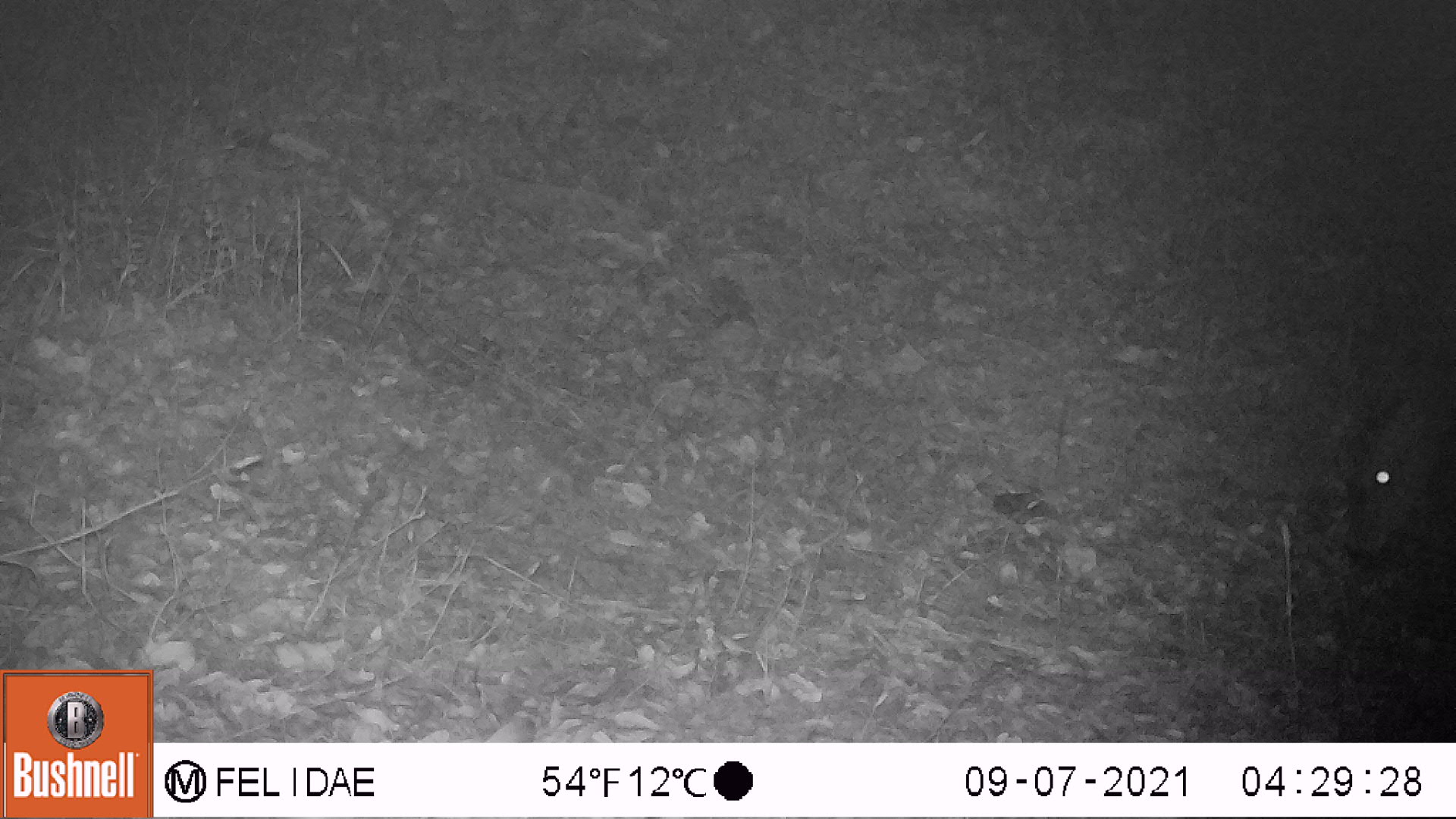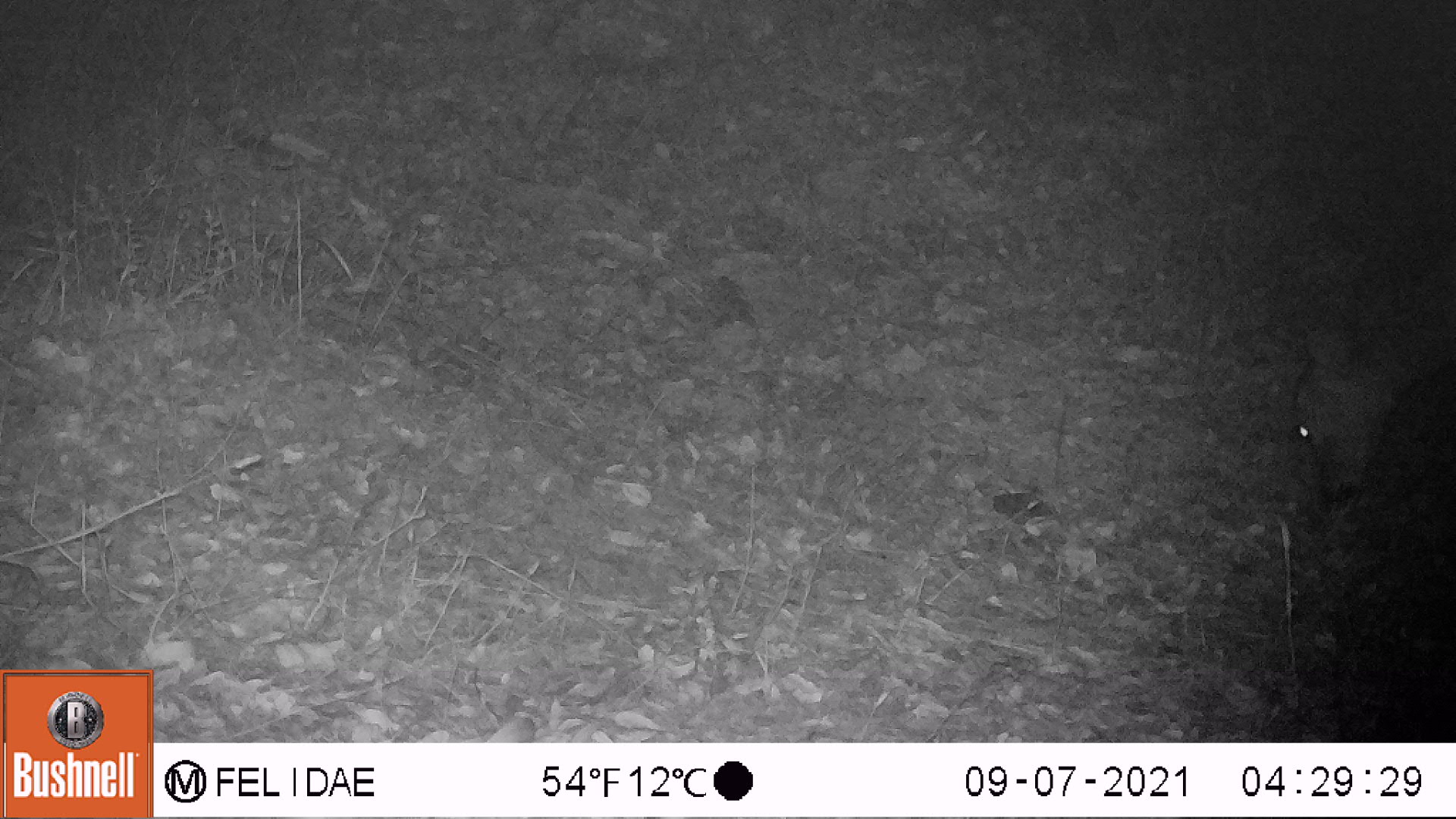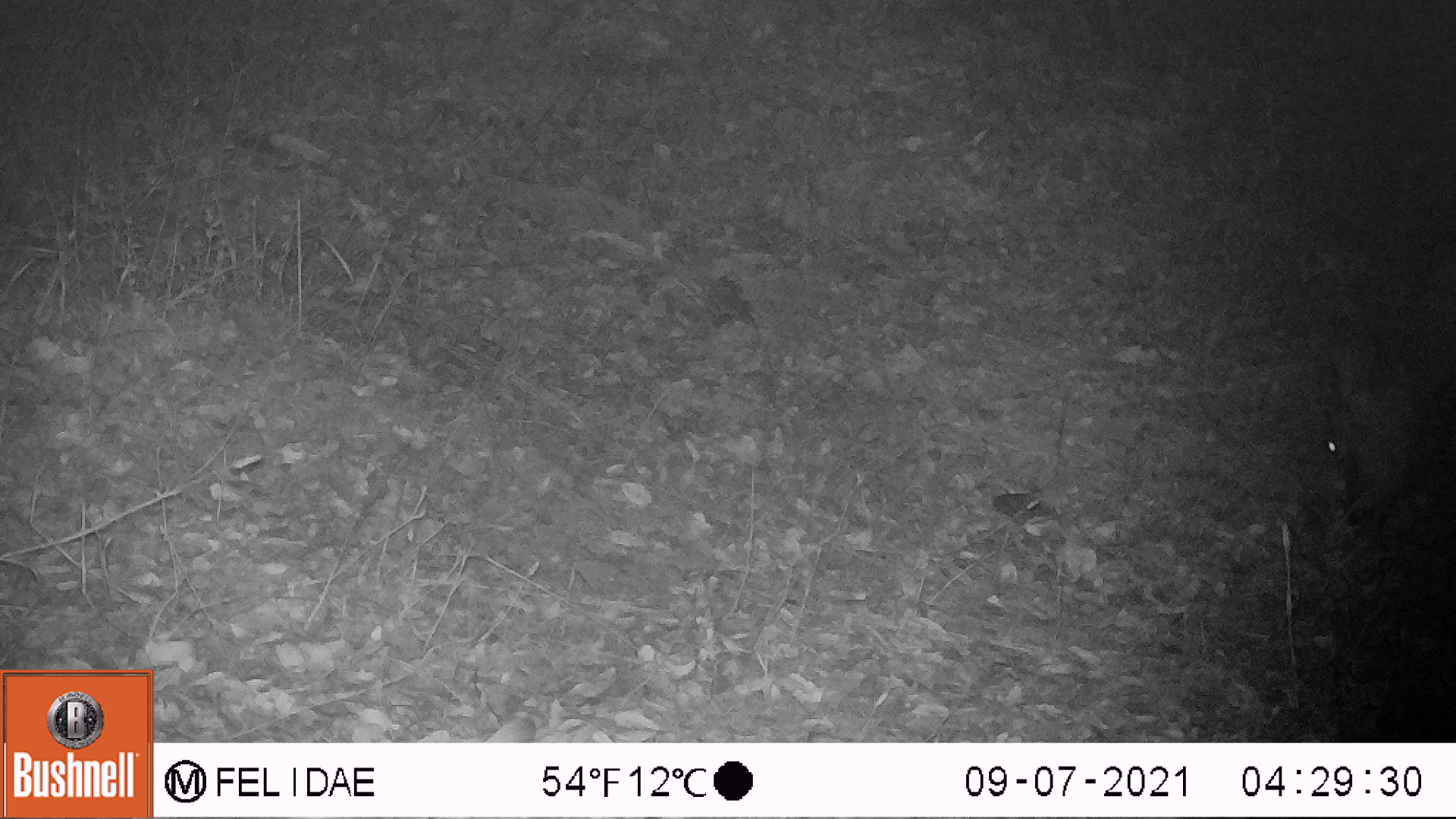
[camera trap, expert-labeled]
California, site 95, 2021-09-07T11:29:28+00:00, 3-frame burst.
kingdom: Animalia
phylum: Chordata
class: Mammalia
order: Artiodactyla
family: Cervidae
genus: Odocoileus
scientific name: Odocoileus hemionus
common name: mule deer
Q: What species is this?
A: Mule deer (Odocoileus hemionus).